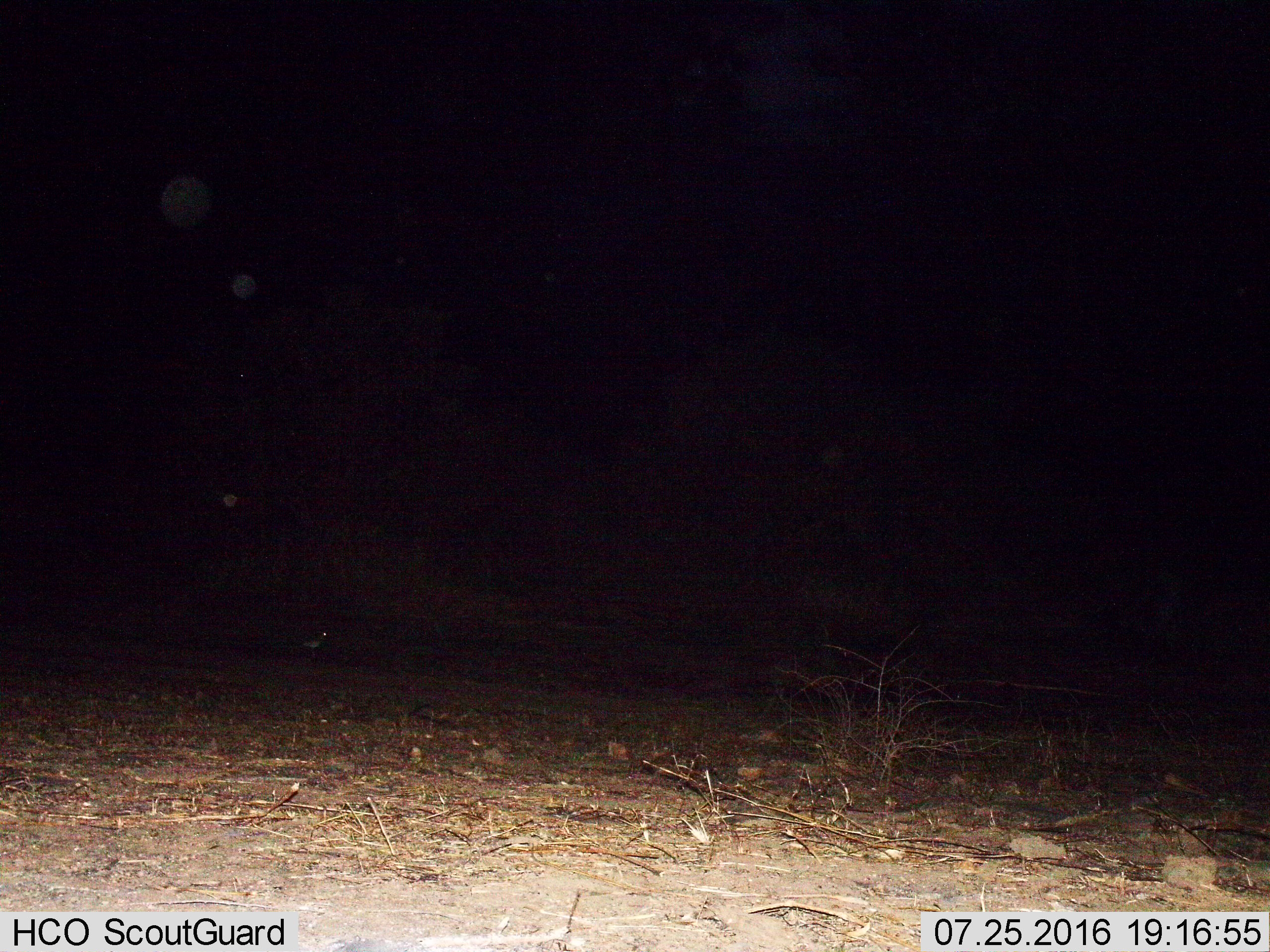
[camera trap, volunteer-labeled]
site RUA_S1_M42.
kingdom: Animalia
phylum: Chordata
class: Aves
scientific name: Aves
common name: bird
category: birdother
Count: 1.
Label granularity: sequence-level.